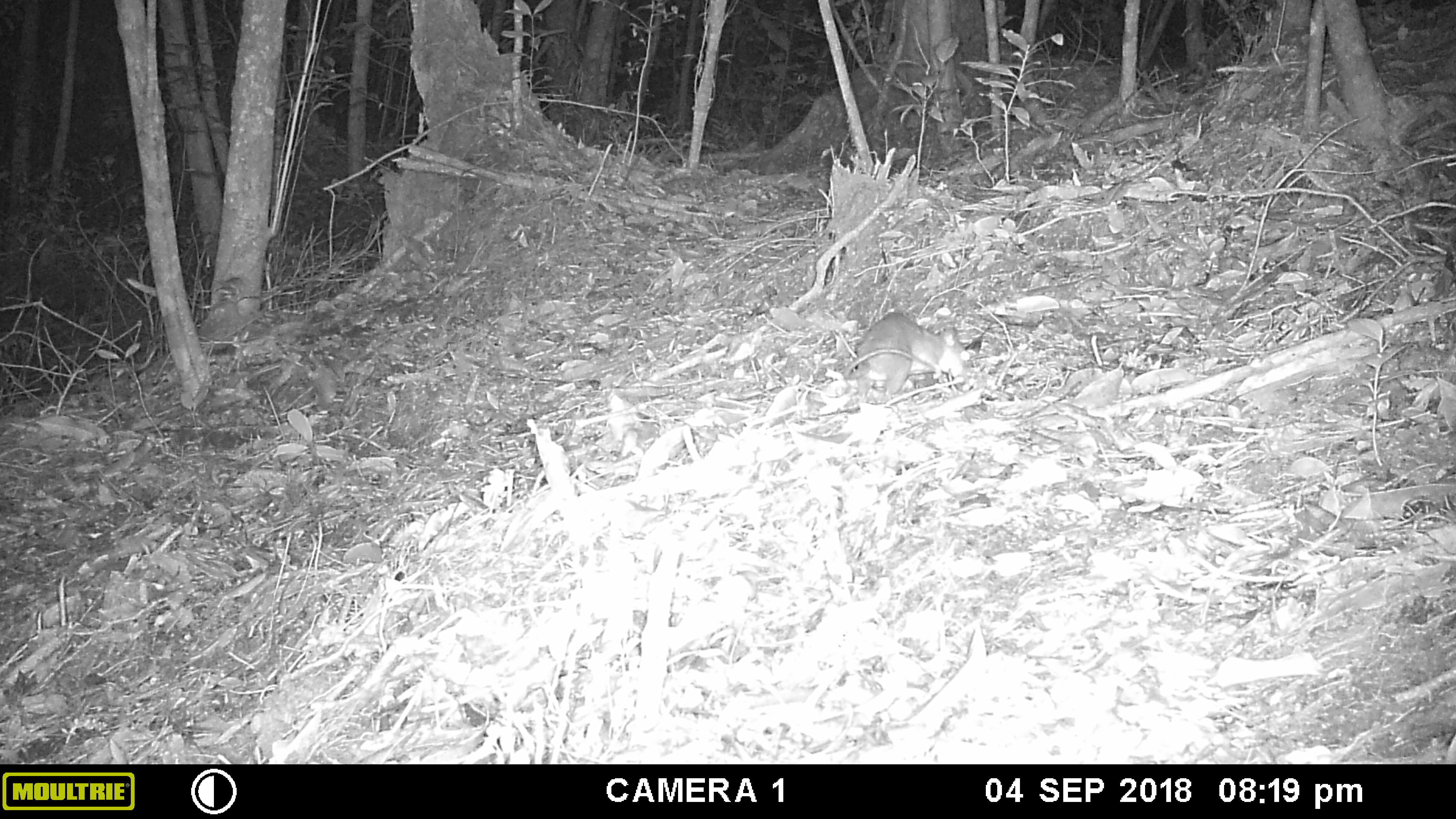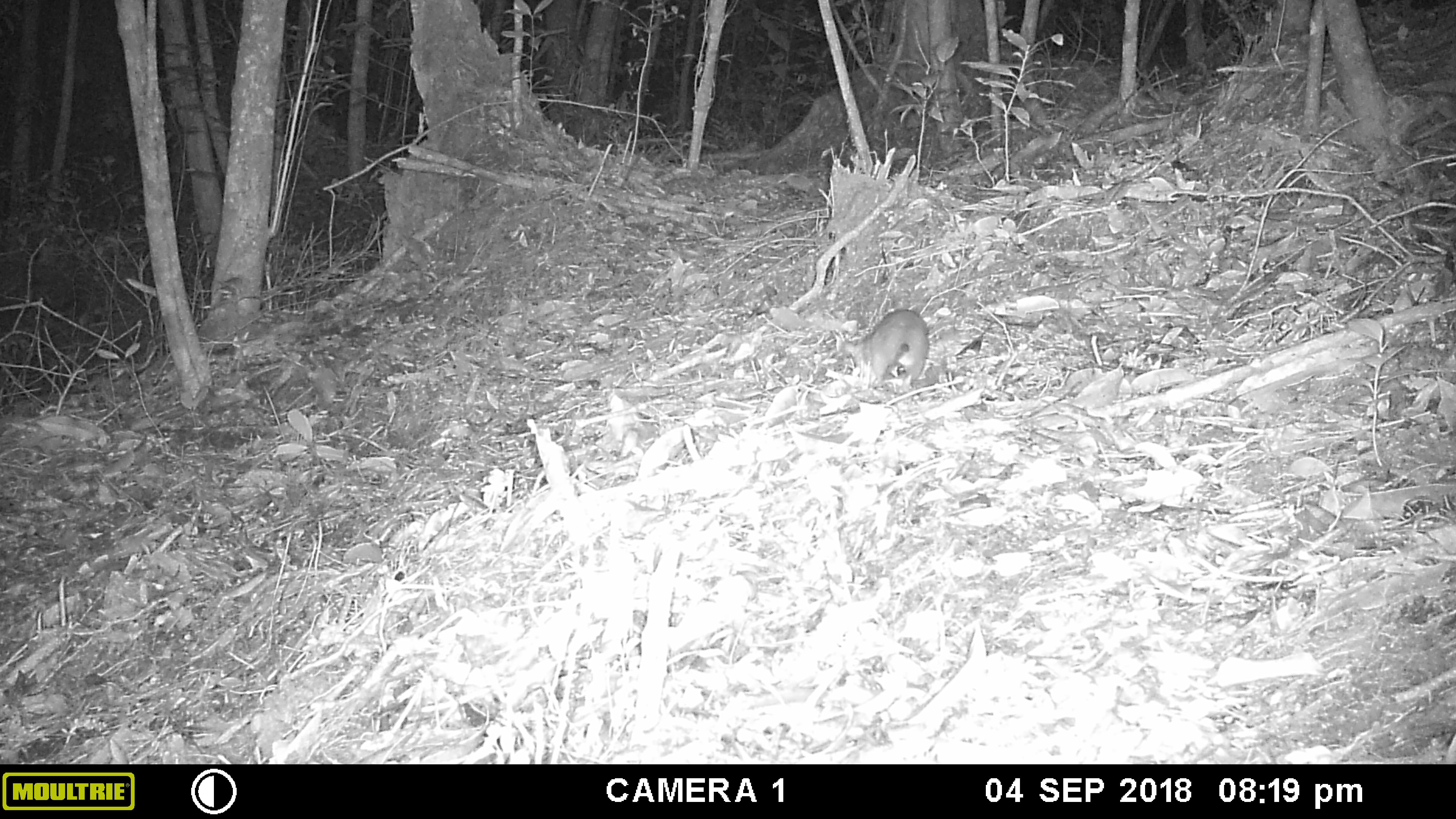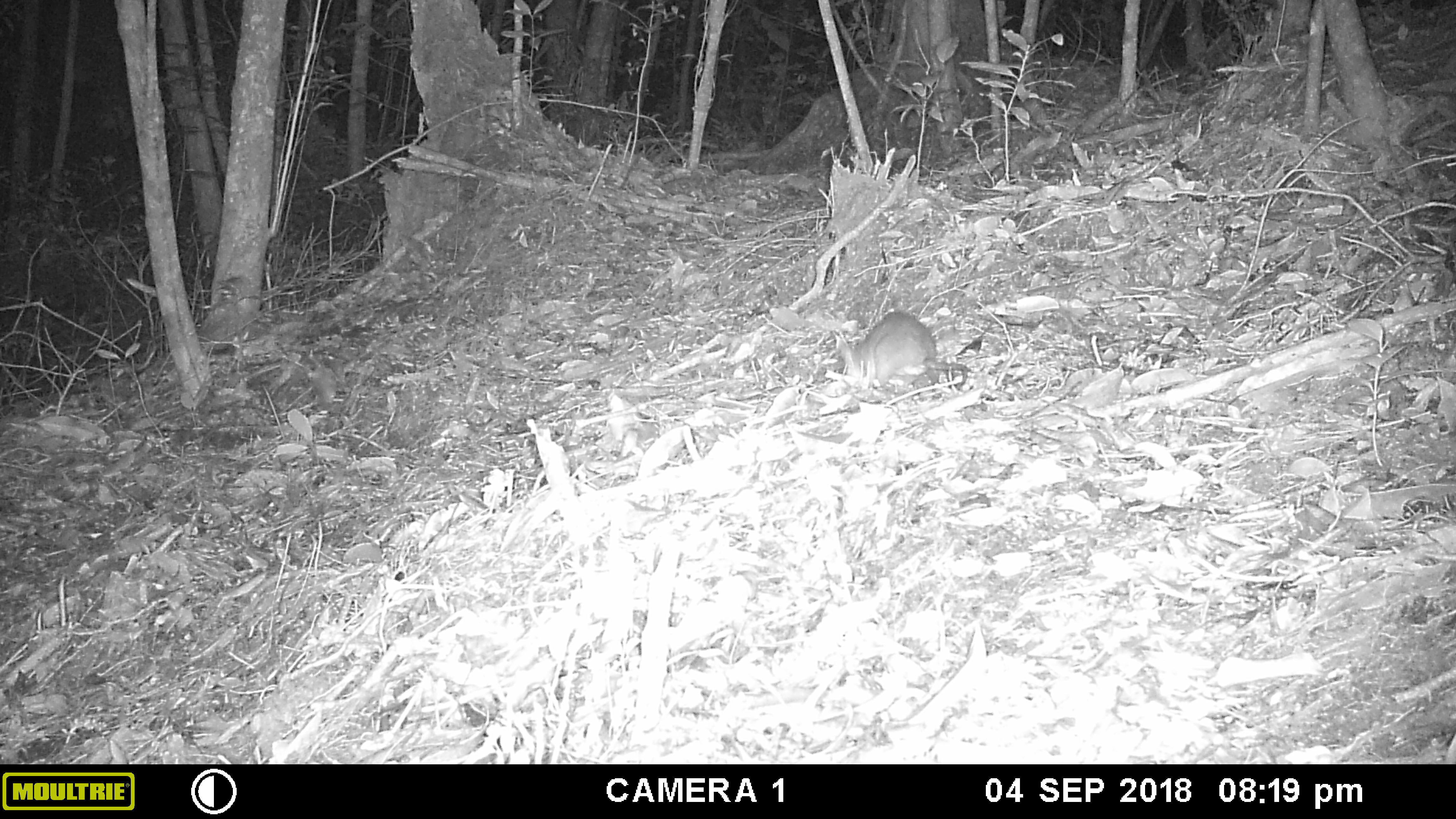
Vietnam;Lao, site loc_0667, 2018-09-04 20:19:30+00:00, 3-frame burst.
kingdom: Animalia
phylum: Chordata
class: Mammalia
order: Rodentia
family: Muridae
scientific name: Muridae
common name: old-world mice and rats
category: unidentified murid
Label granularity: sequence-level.